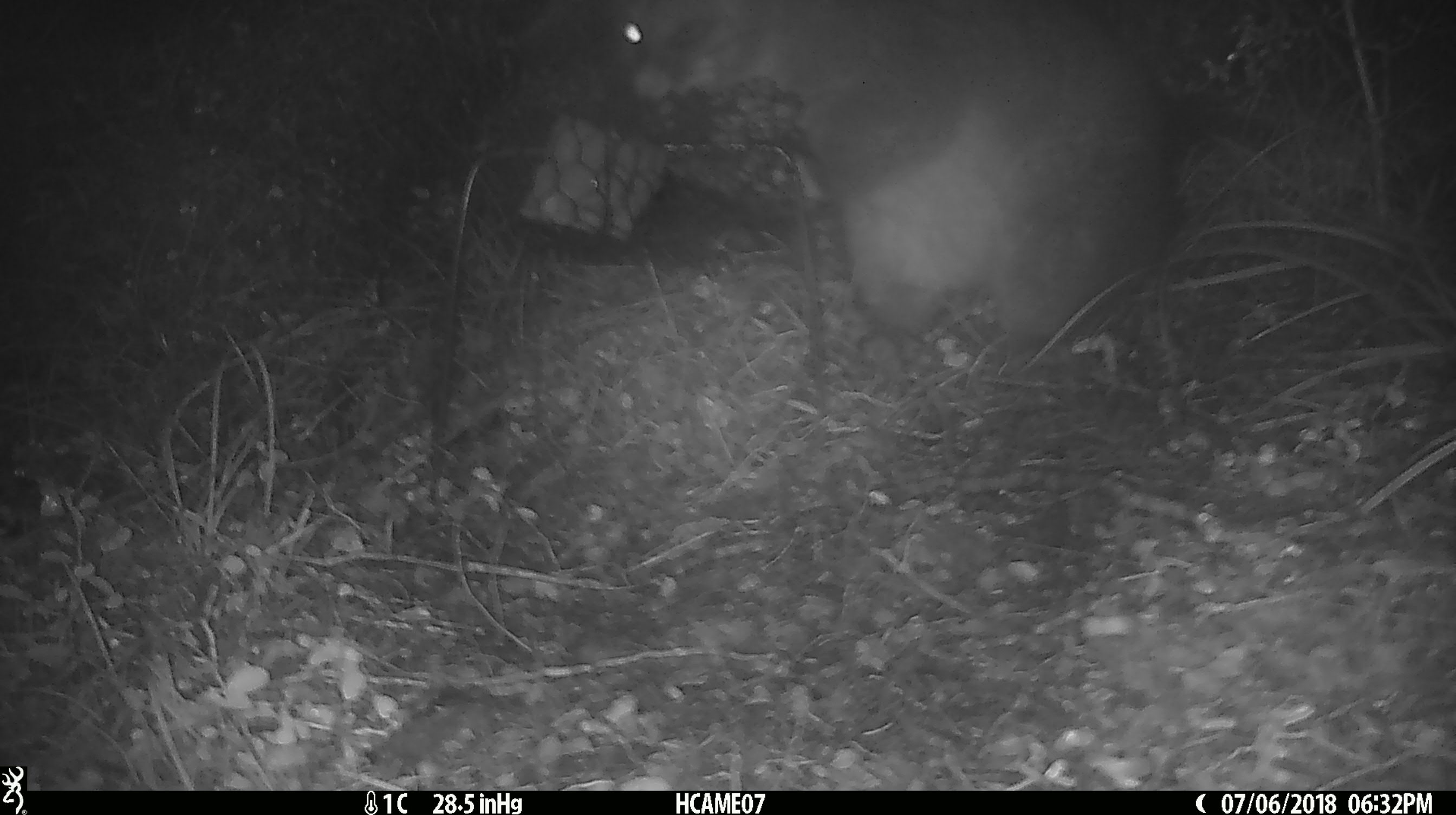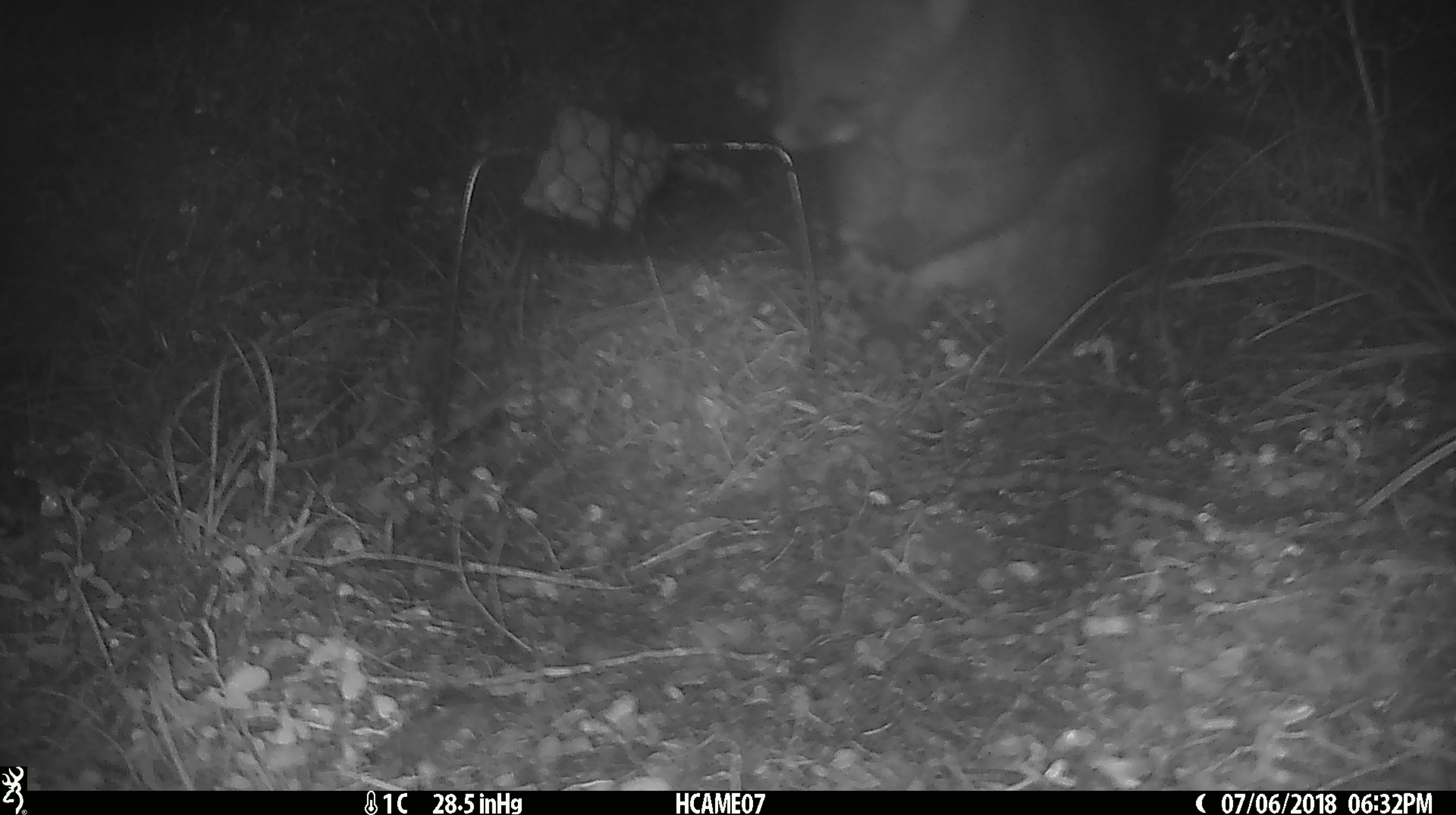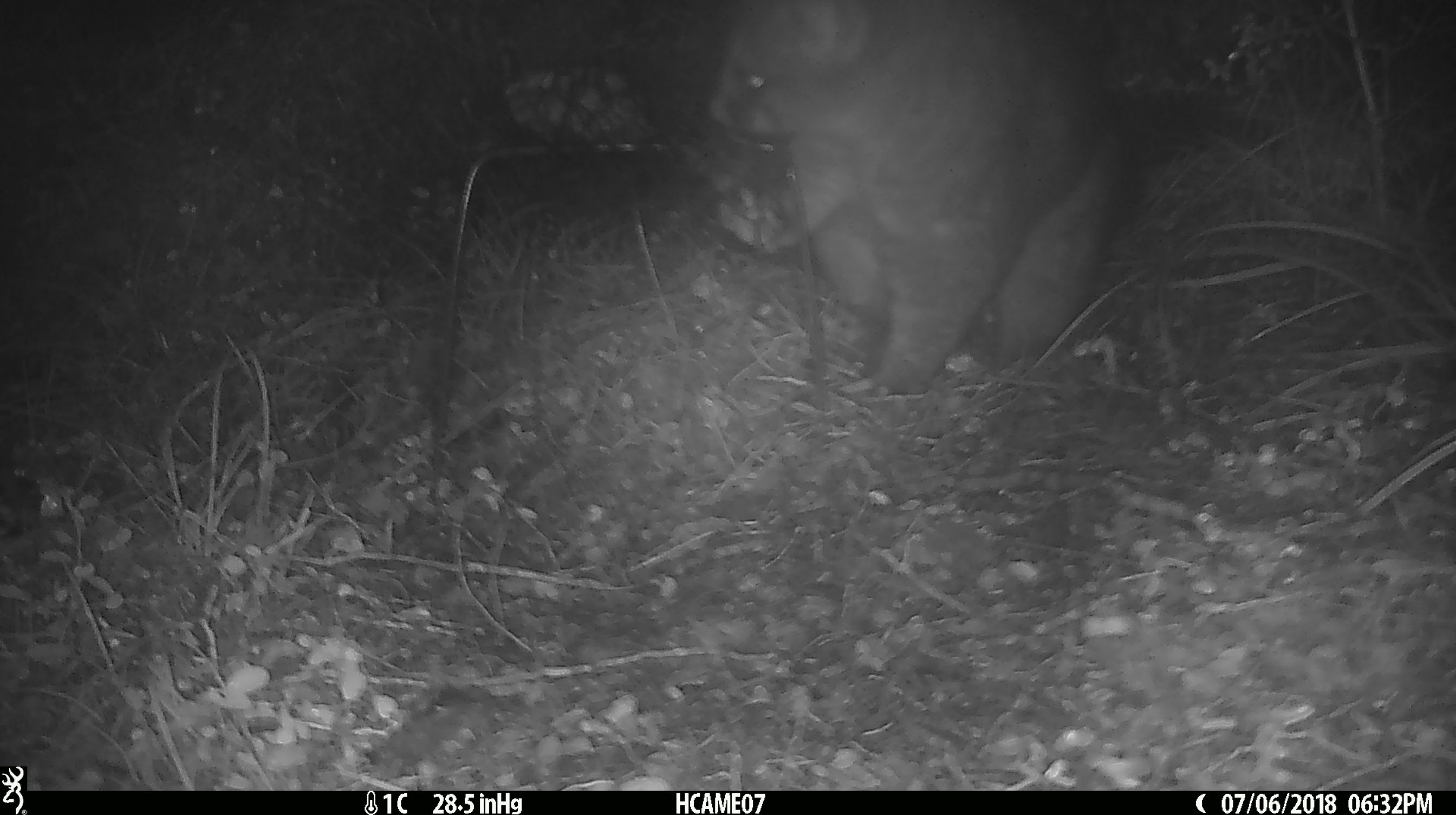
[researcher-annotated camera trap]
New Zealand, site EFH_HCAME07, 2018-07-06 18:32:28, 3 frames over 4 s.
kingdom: Animalia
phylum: Chordata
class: Mammalia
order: Diprotodontia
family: Phalangeridae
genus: Trichosurus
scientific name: Trichosurus vulpecula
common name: common brushtail possum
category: possum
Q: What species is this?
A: Possum (common brushtail possum) (Trichosurus vulpecula).